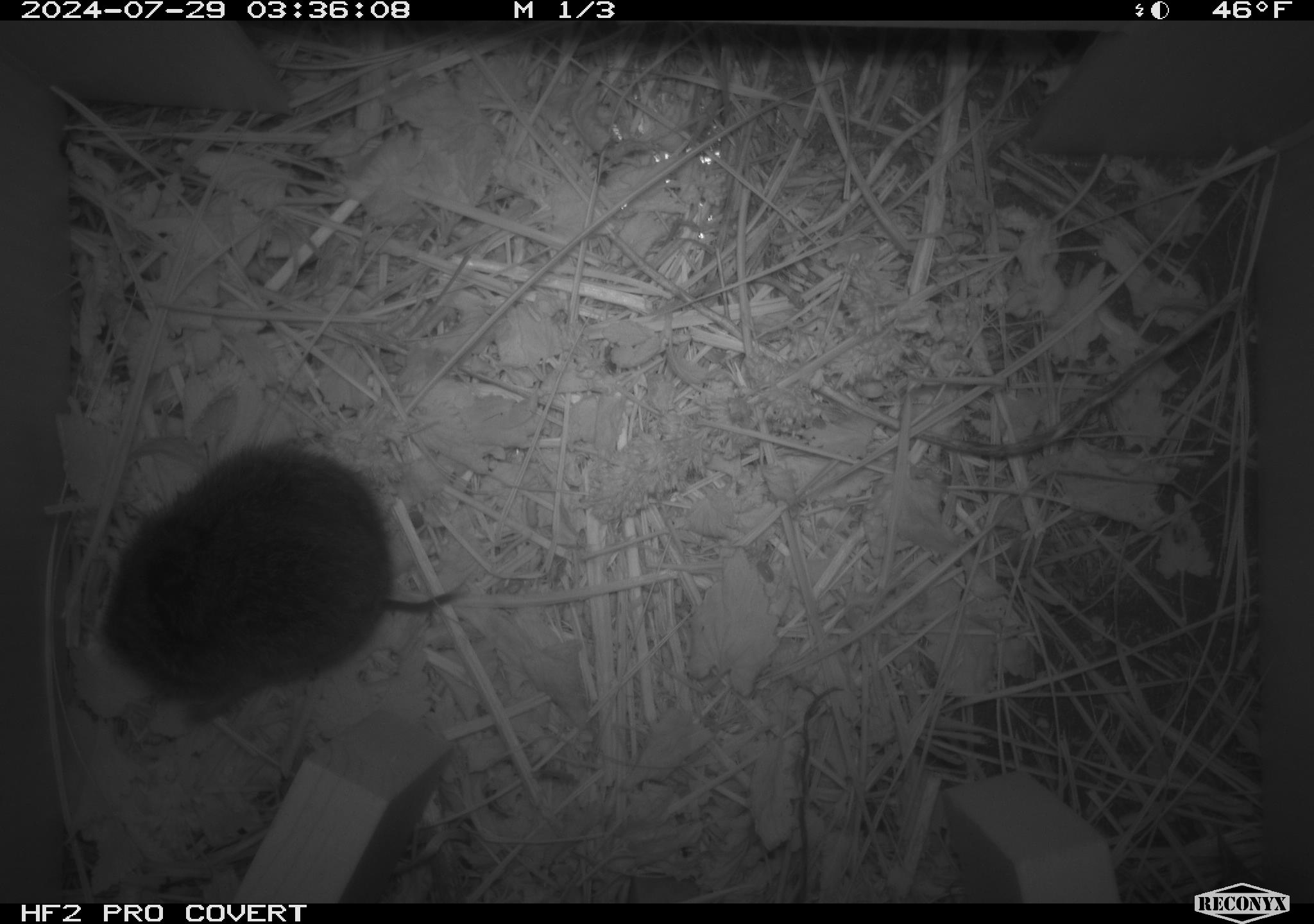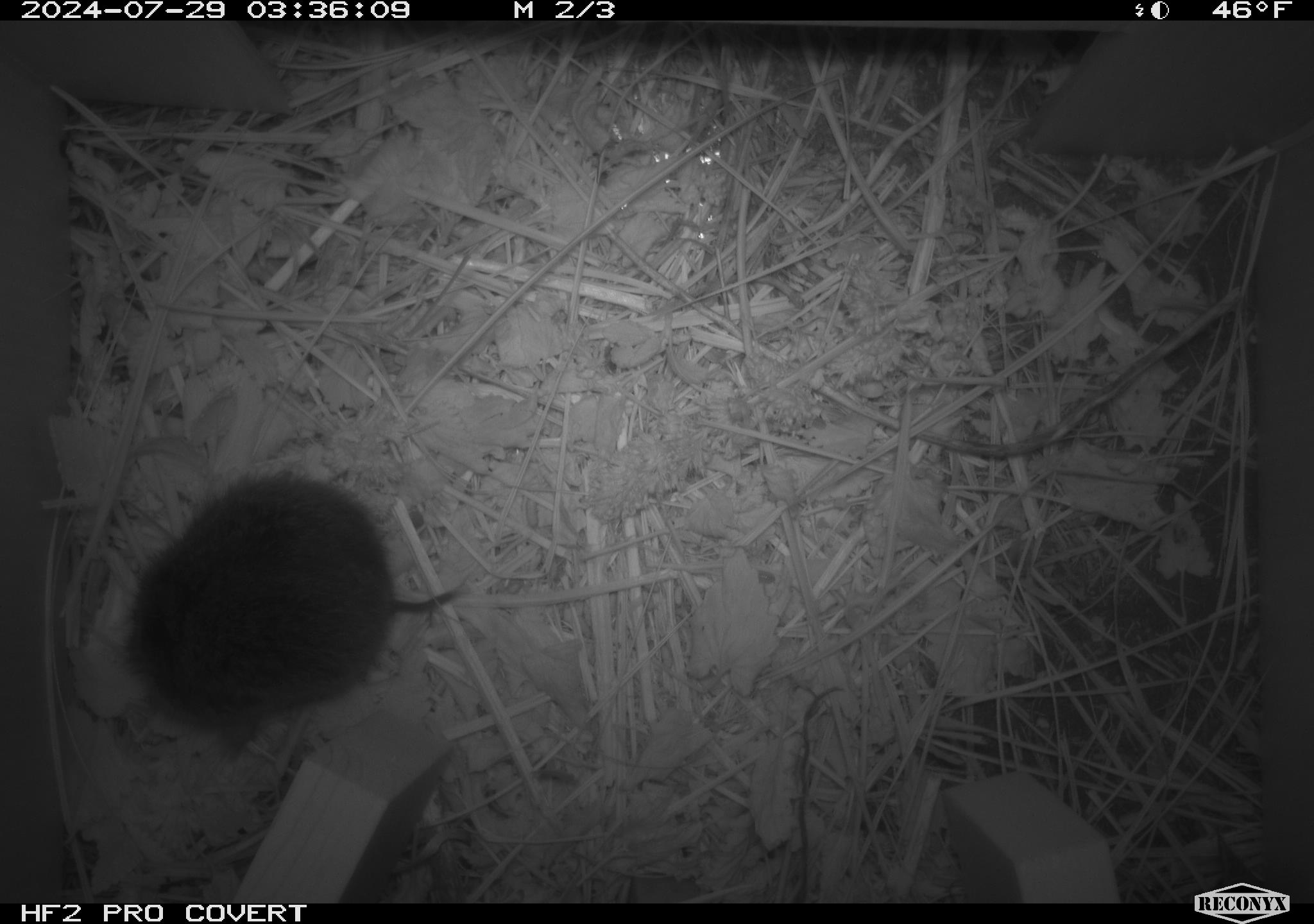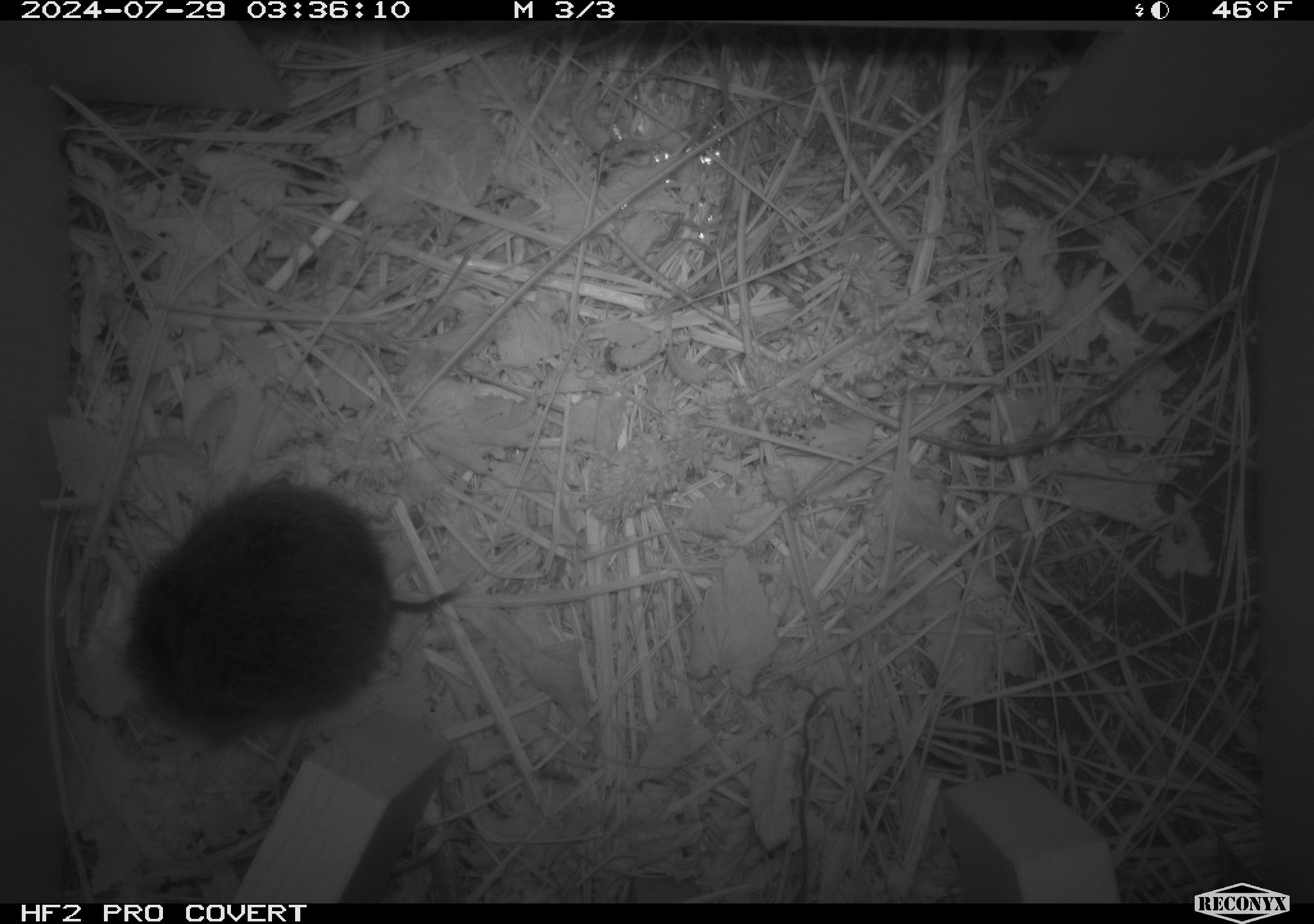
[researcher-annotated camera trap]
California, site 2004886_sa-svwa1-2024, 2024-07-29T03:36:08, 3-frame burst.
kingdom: Animalia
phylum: Chordata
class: Mammalia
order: Rodentia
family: Cricetidae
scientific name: Arvicolinae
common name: voles, lemmings, and muskrats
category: arvicolinae subfamily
Arvicolinae subfamily (voles, lemmings, and muskrats) (Arvicolinae).